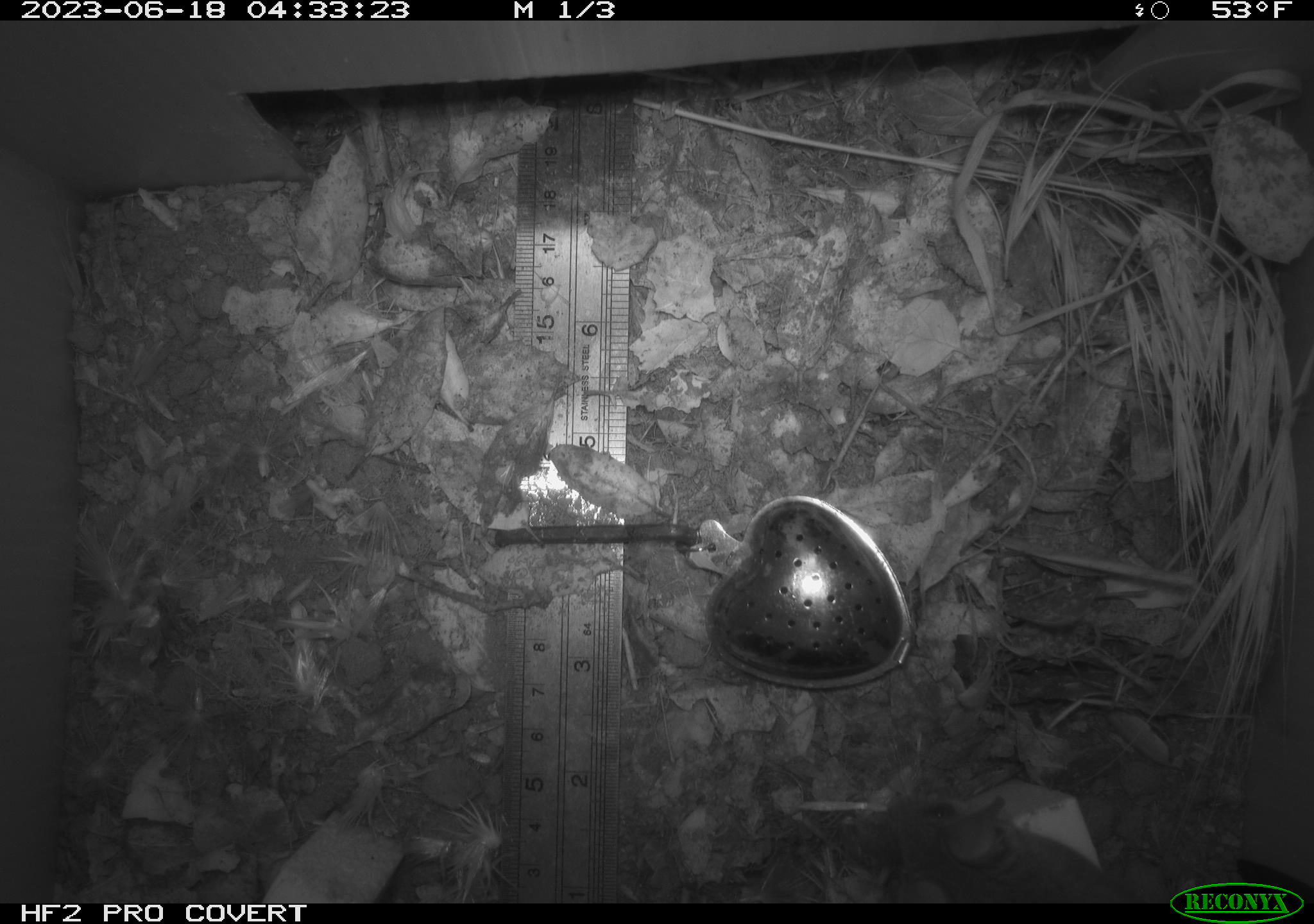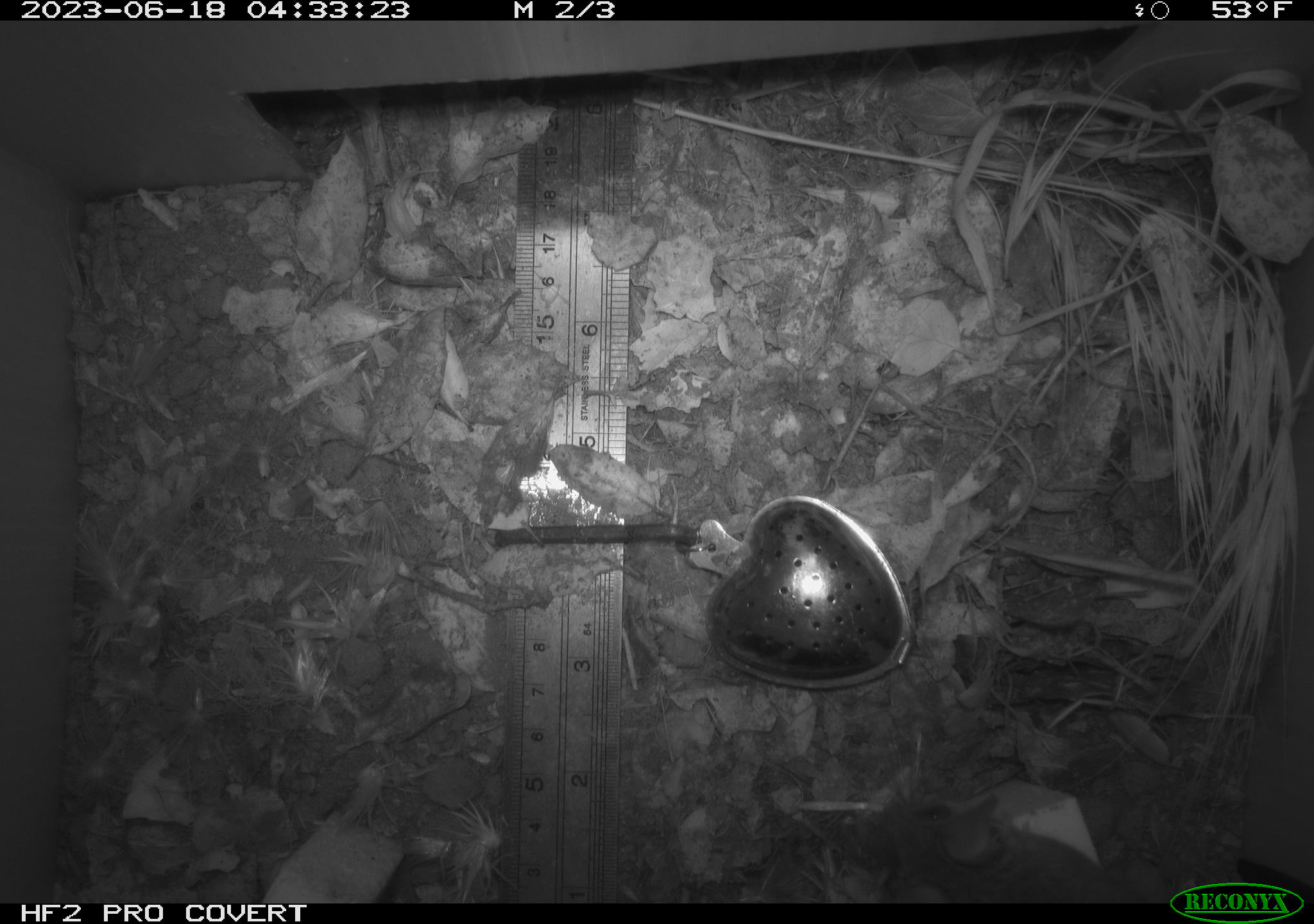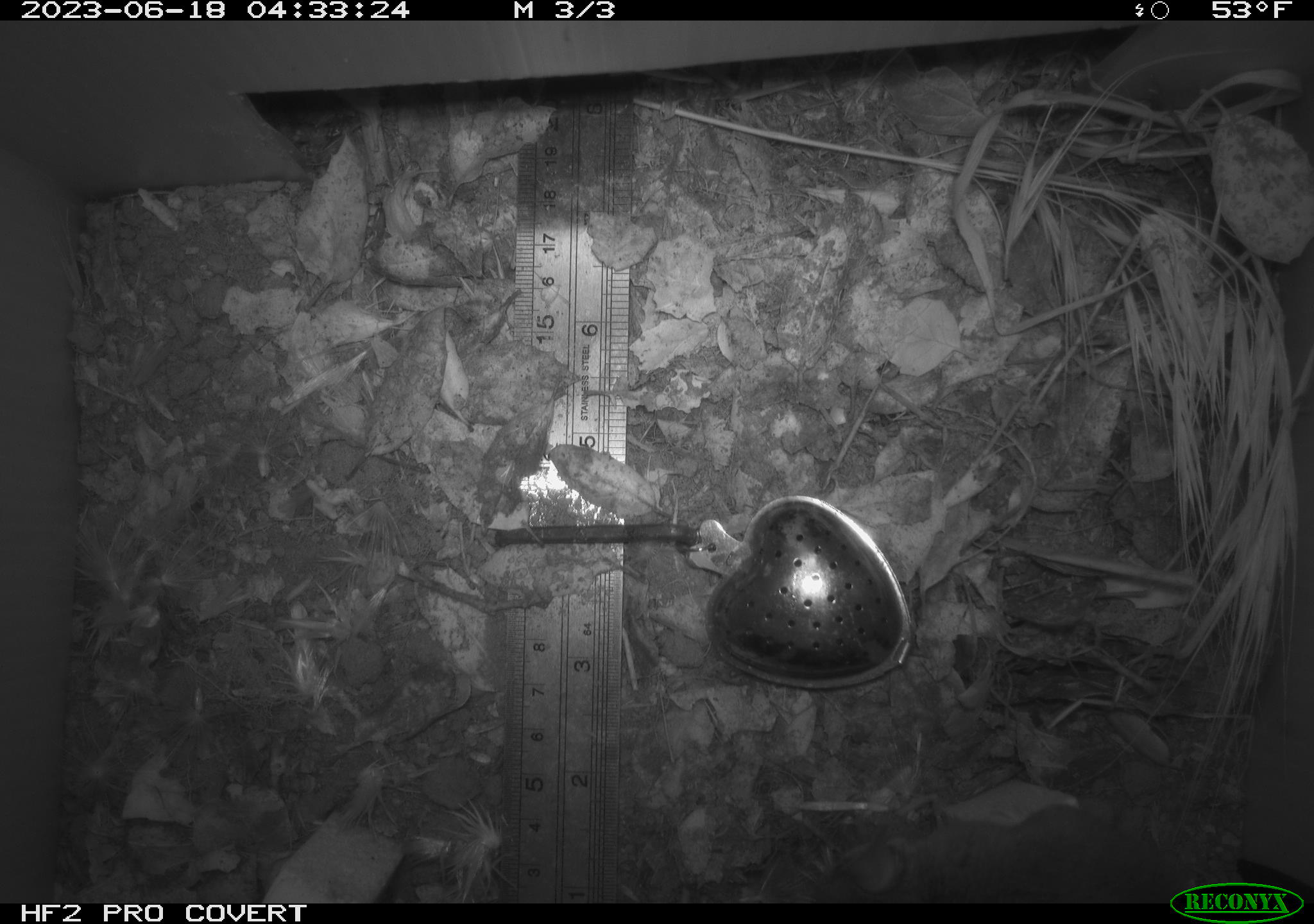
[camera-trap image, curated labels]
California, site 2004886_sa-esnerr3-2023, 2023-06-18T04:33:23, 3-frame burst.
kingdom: Animalia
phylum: Chordata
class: Mammalia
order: Rodentia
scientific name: Rodentia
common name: mouse species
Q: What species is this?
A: Mouse species (Rodentia).